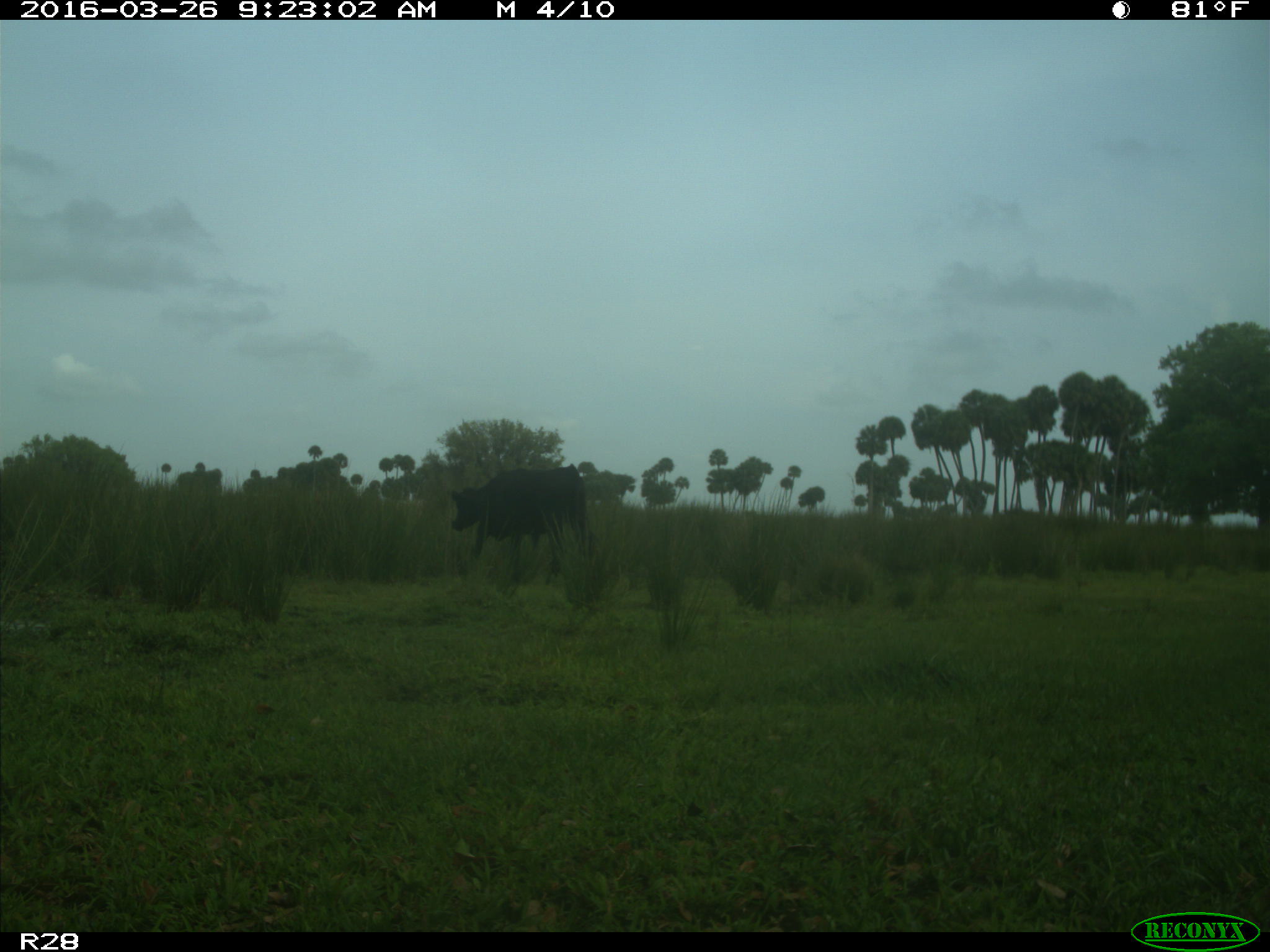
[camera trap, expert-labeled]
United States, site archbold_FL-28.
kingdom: Animalia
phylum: Chordata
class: Mammalia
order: Artiodactyla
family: Bovidae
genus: Bos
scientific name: Bos taurus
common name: domestic cow